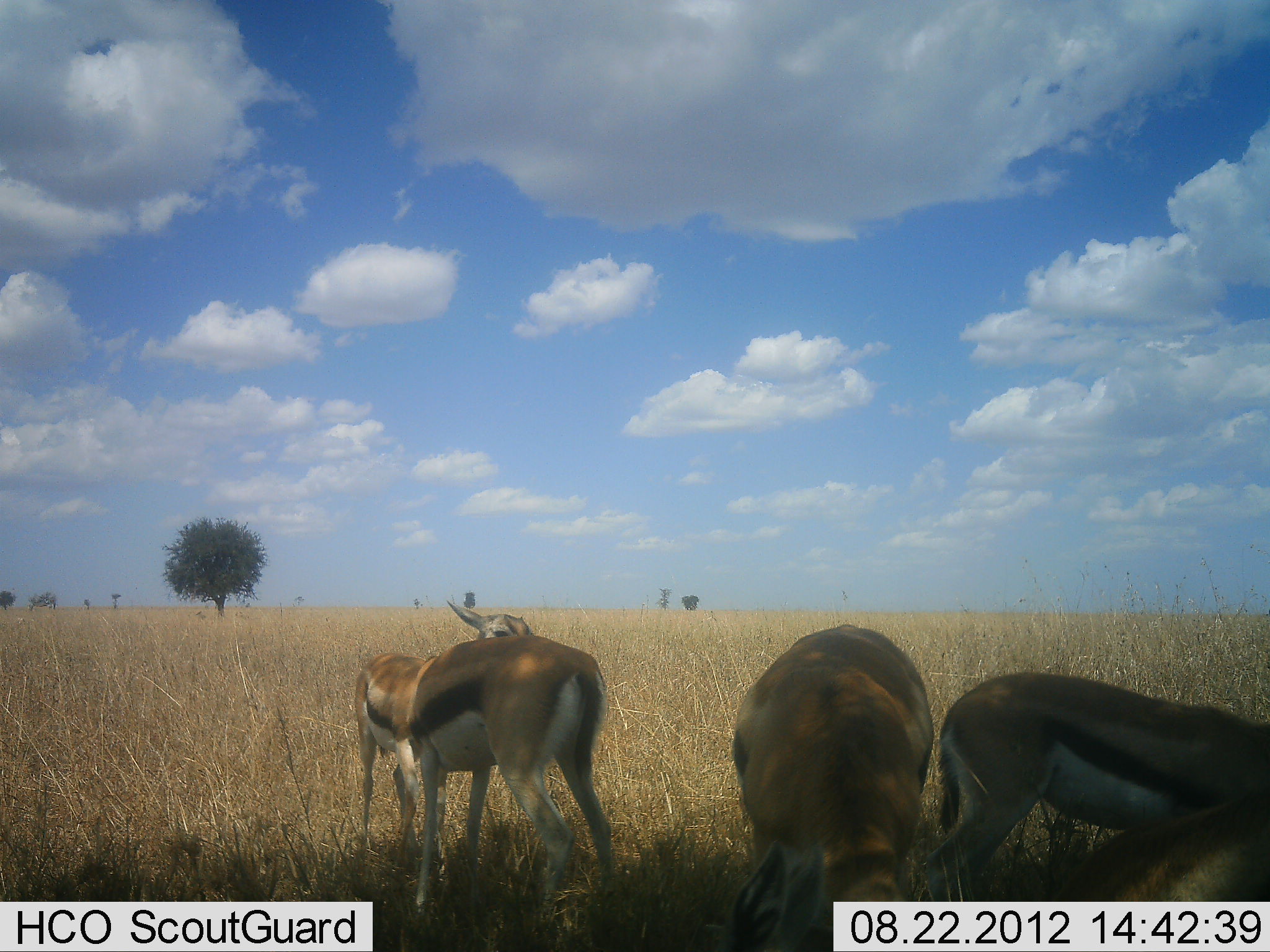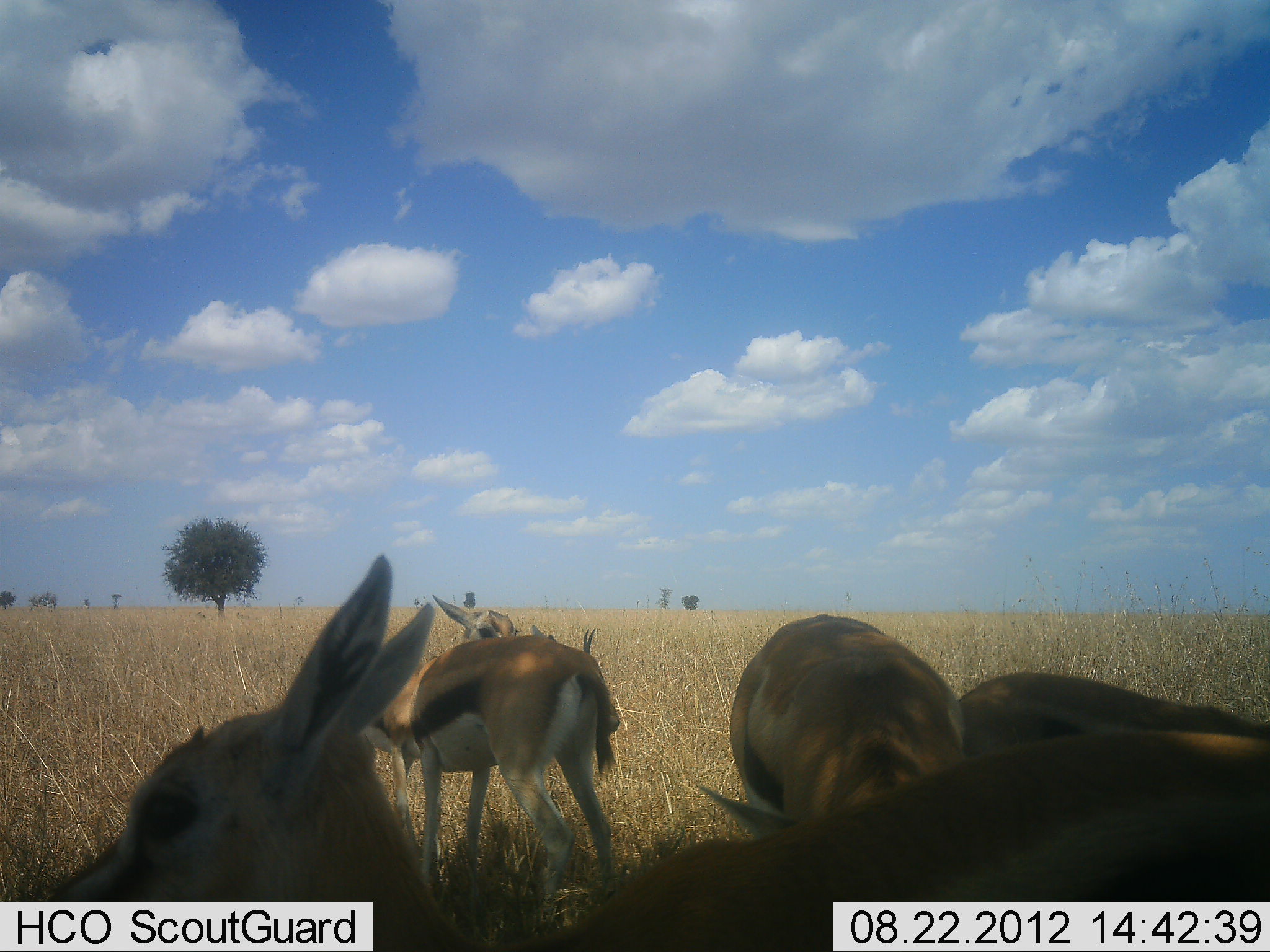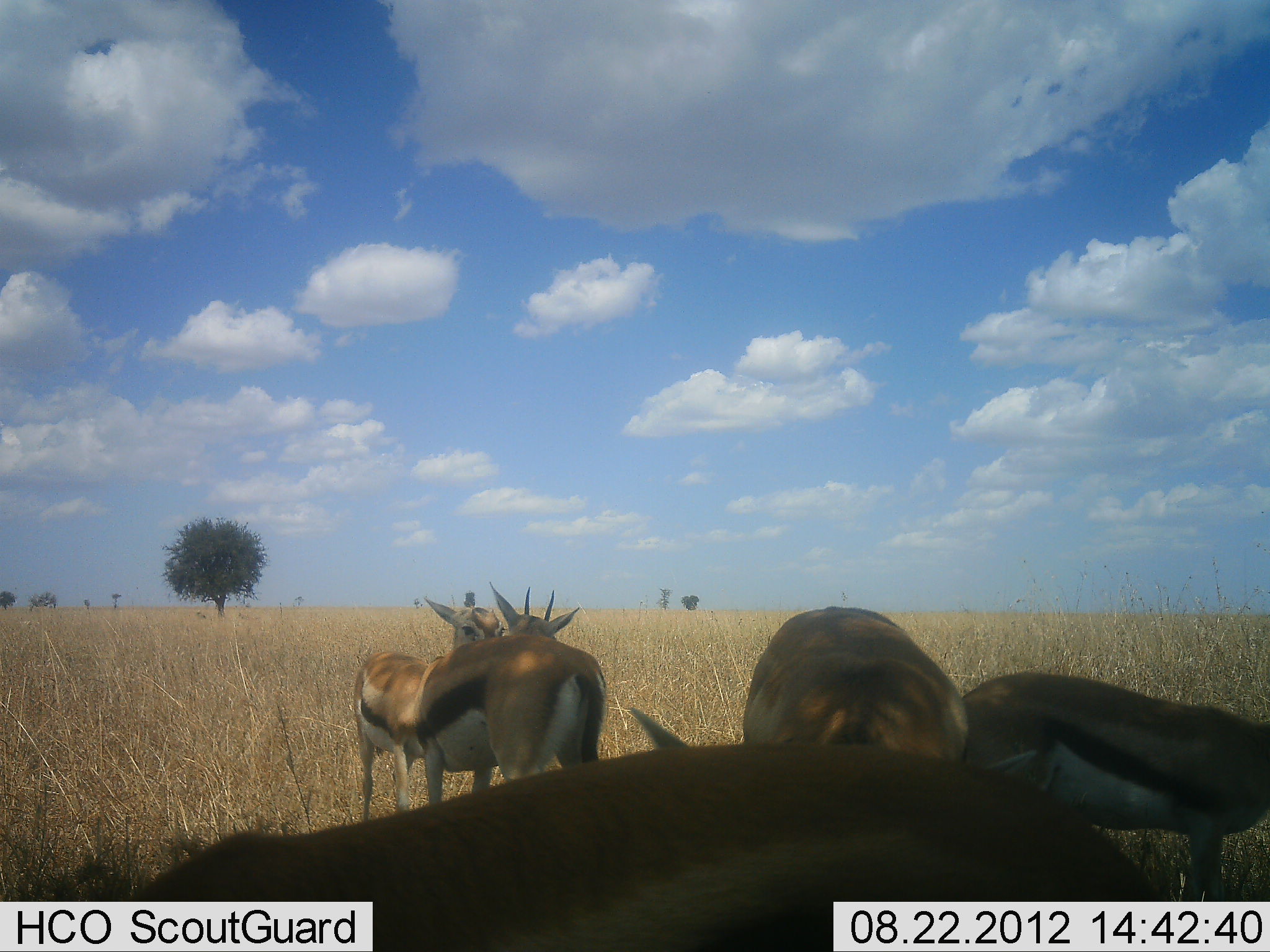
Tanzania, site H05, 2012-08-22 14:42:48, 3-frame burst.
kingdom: Animalia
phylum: Chordata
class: Mammalia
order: Artiodactyla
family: Bovidae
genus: Eudorcas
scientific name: Eudorcas thomsonii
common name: thomson's gazelle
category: gazellethomsons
Gazellethomsons (thomson's gazelle) (Eudorcas thomsonii), count 5. Behavior (volunteer vote fractions): standing 90%, resting 10%, moving 20%, interacting 20%. Young present (vote fraction): 20%. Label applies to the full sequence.